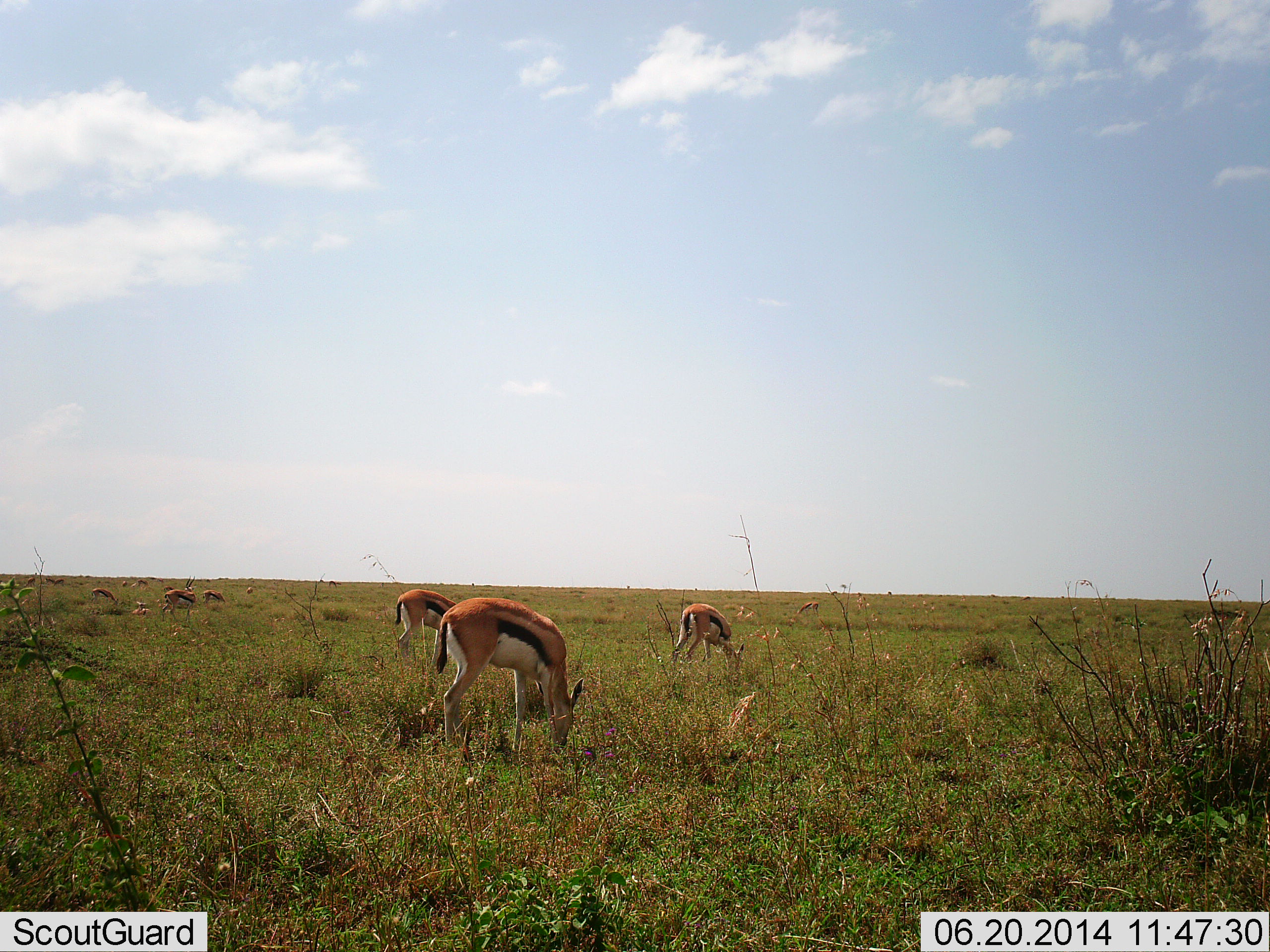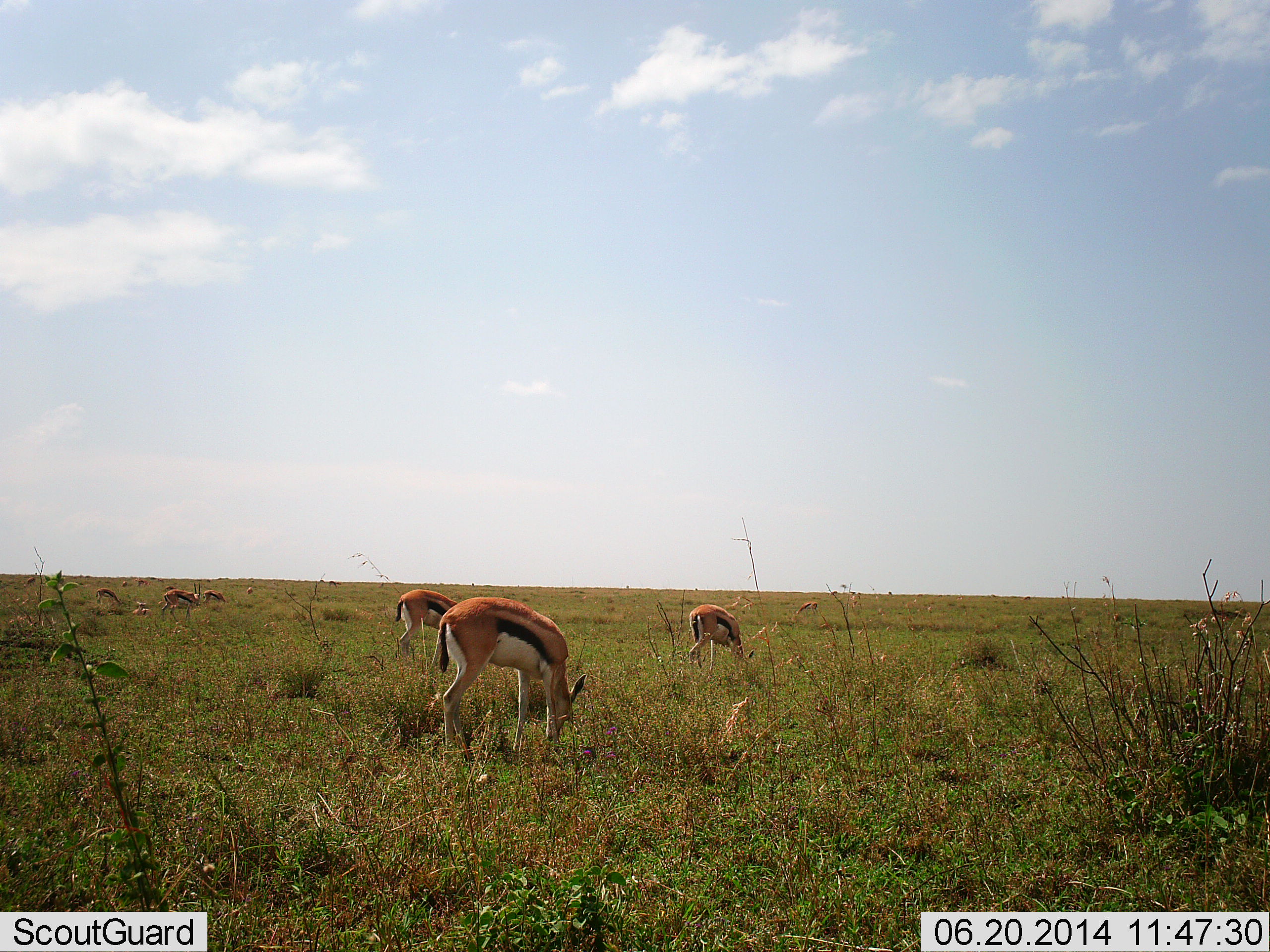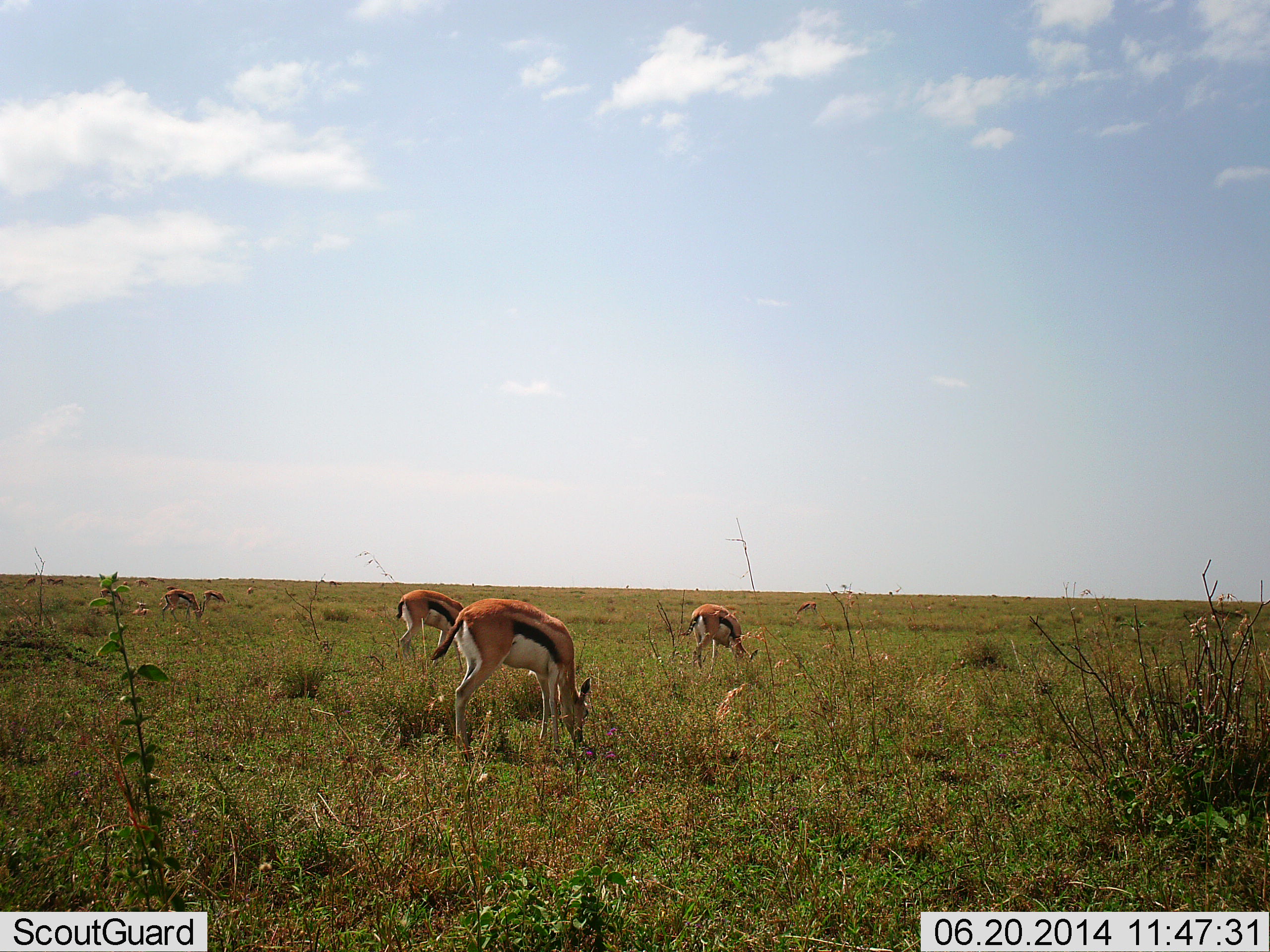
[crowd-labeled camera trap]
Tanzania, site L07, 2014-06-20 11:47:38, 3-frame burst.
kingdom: Animalia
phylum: Chordata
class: Mammalia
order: Artiodactyla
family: Bovidae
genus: Eudorcas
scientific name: Eudorcas thomsonii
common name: thomson's gazelle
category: gazellethomsons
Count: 7.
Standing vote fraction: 10%.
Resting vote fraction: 0%.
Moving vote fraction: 0%.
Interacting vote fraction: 0%.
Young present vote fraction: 10%.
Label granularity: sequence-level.